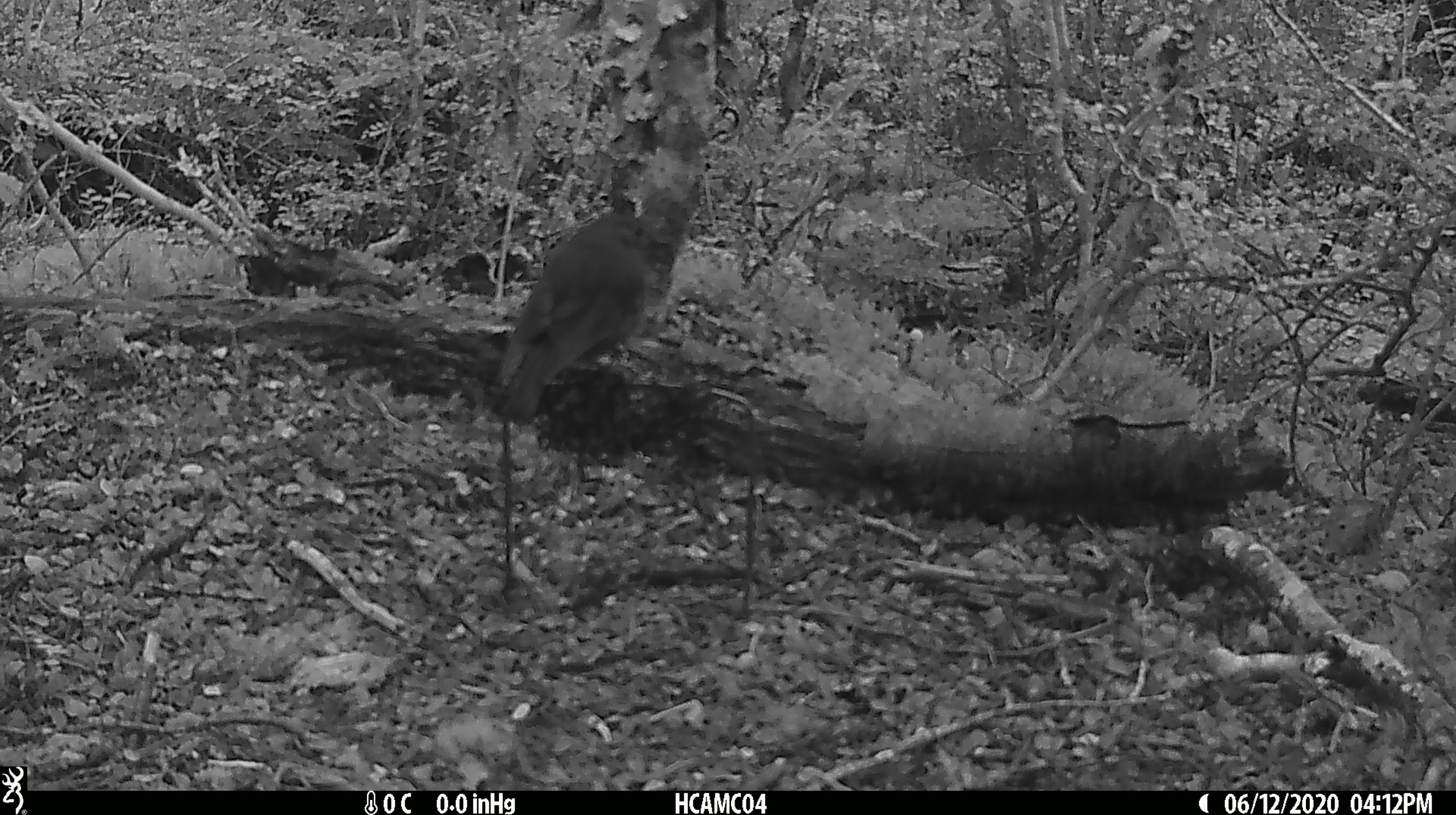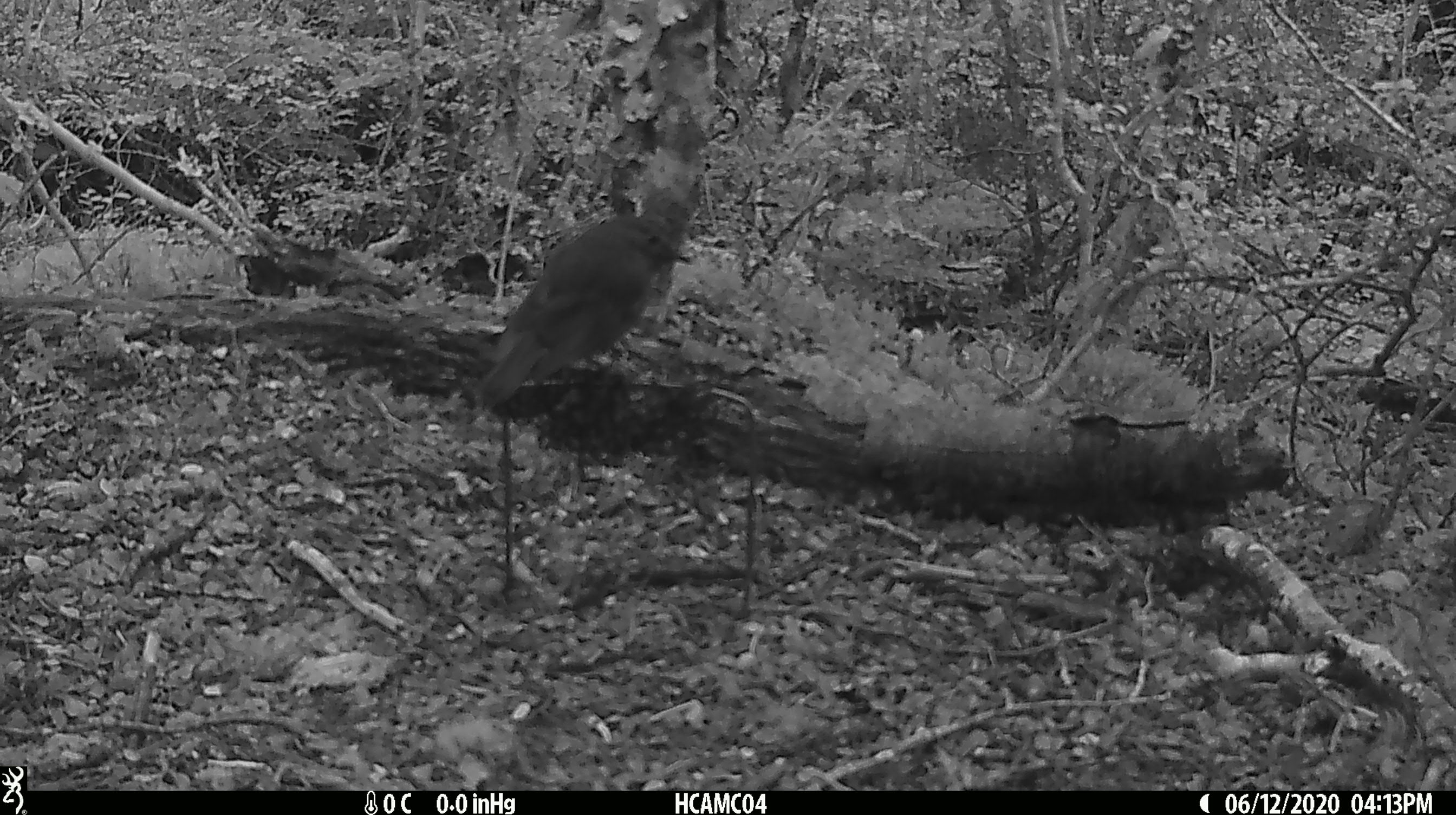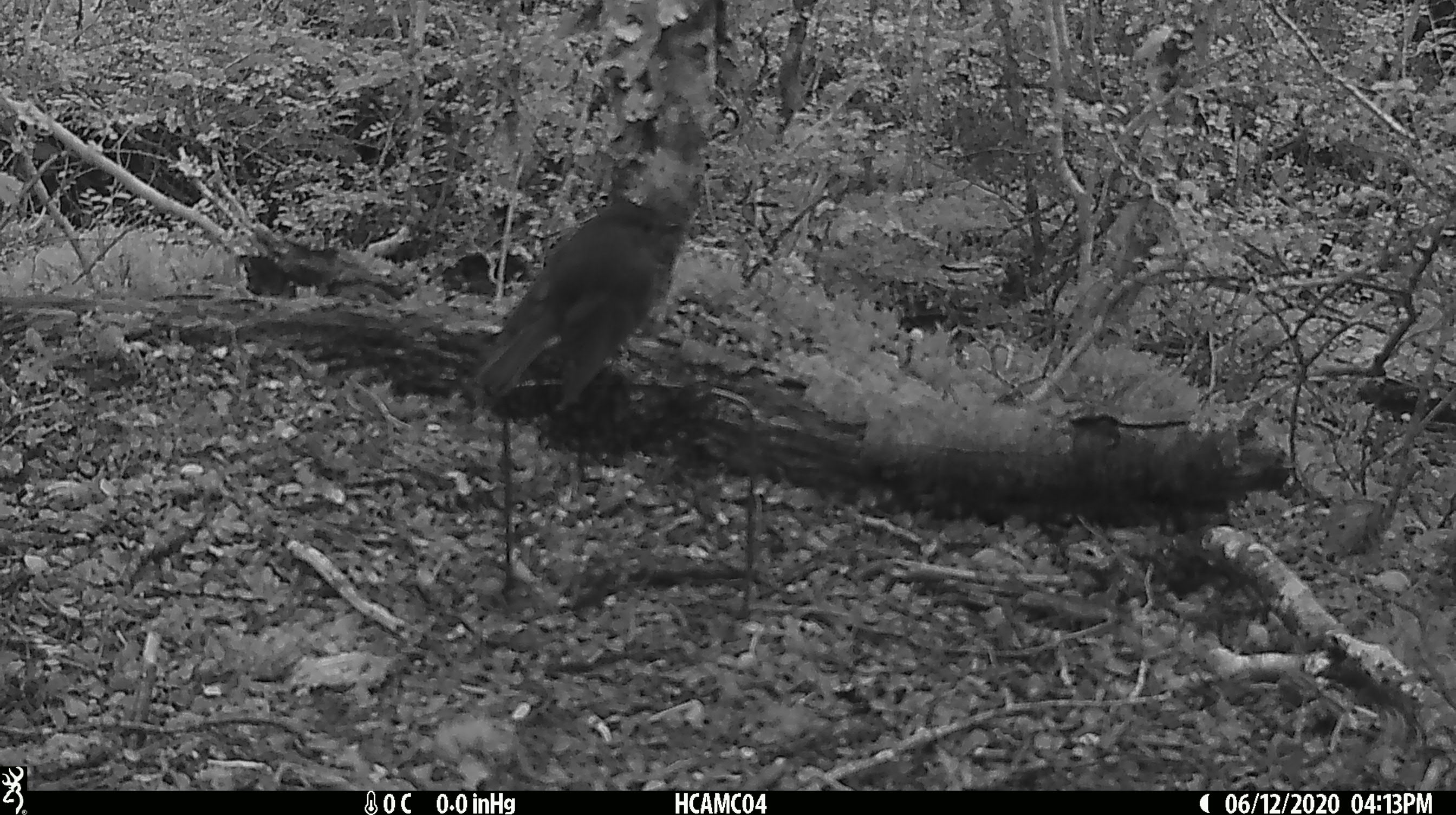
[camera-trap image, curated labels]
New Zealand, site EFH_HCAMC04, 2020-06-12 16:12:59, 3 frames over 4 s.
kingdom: Animalia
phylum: Chordata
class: Aves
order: Passeriformes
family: Petroicidae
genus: Petroica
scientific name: Petroica australis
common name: new zealand robin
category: robin